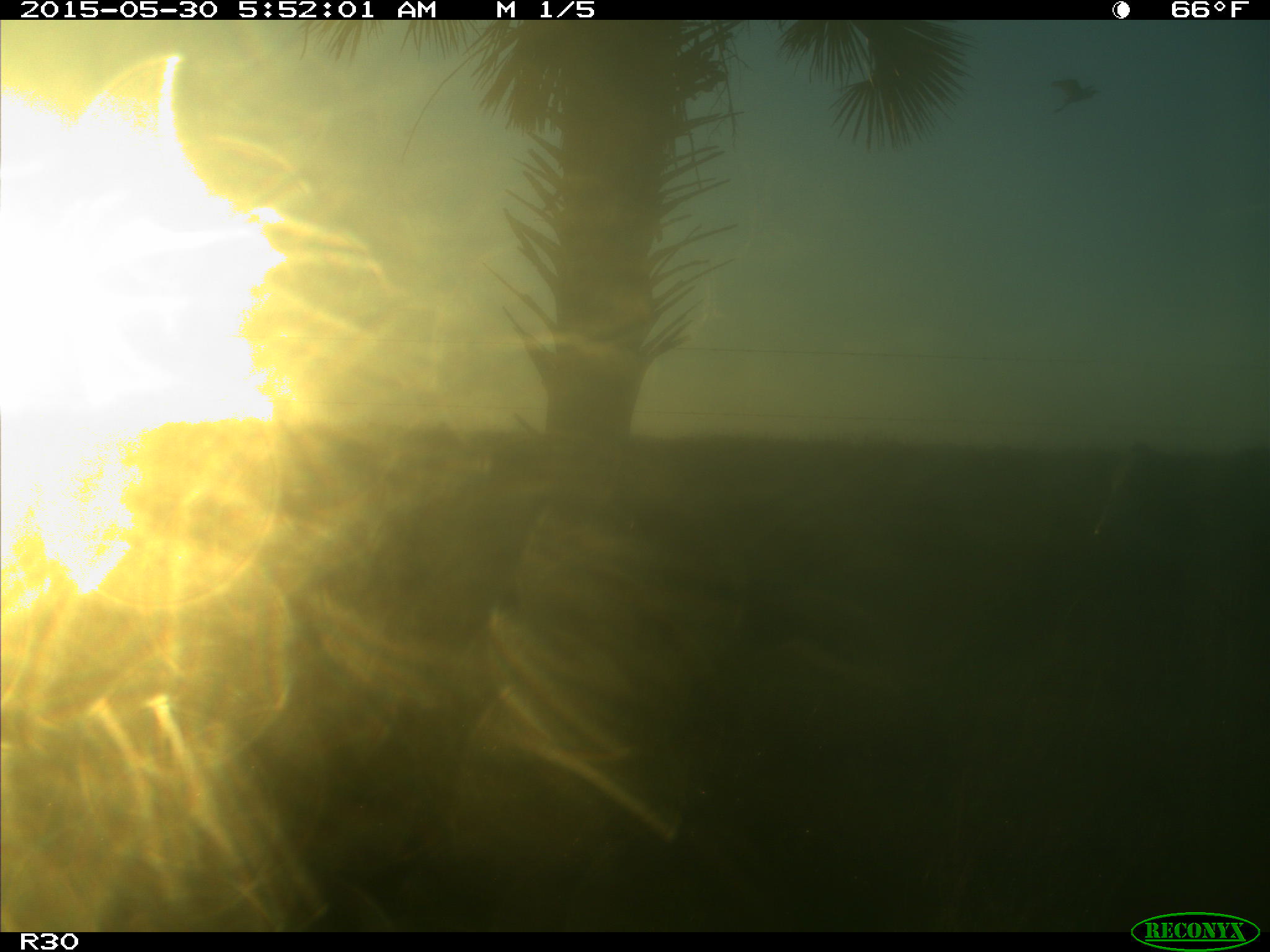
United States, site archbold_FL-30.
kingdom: Animalia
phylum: Chordata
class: Mammalia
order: Artiodactyla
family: Bovidae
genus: Bos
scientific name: Bos taurus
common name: domestic cow